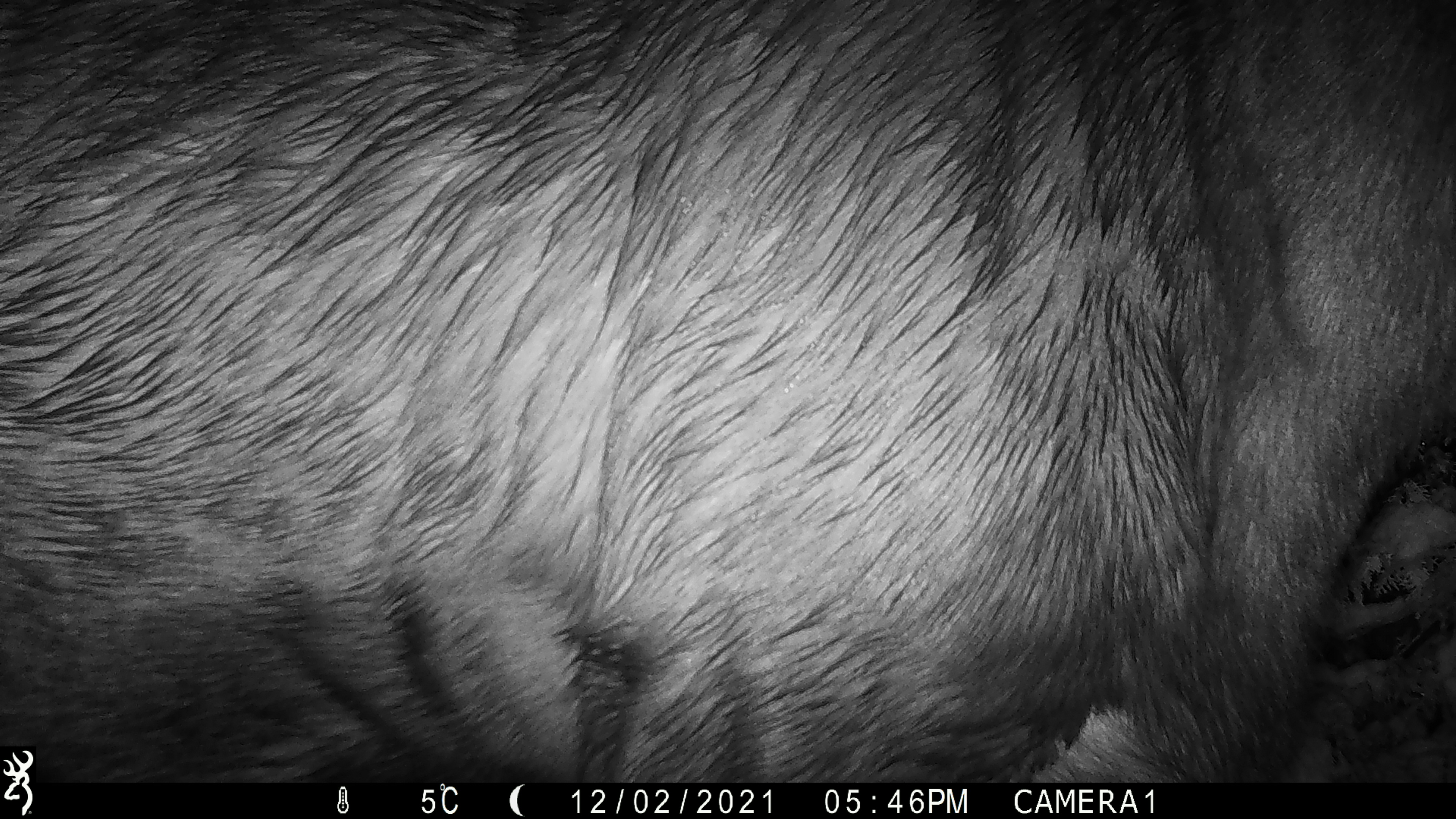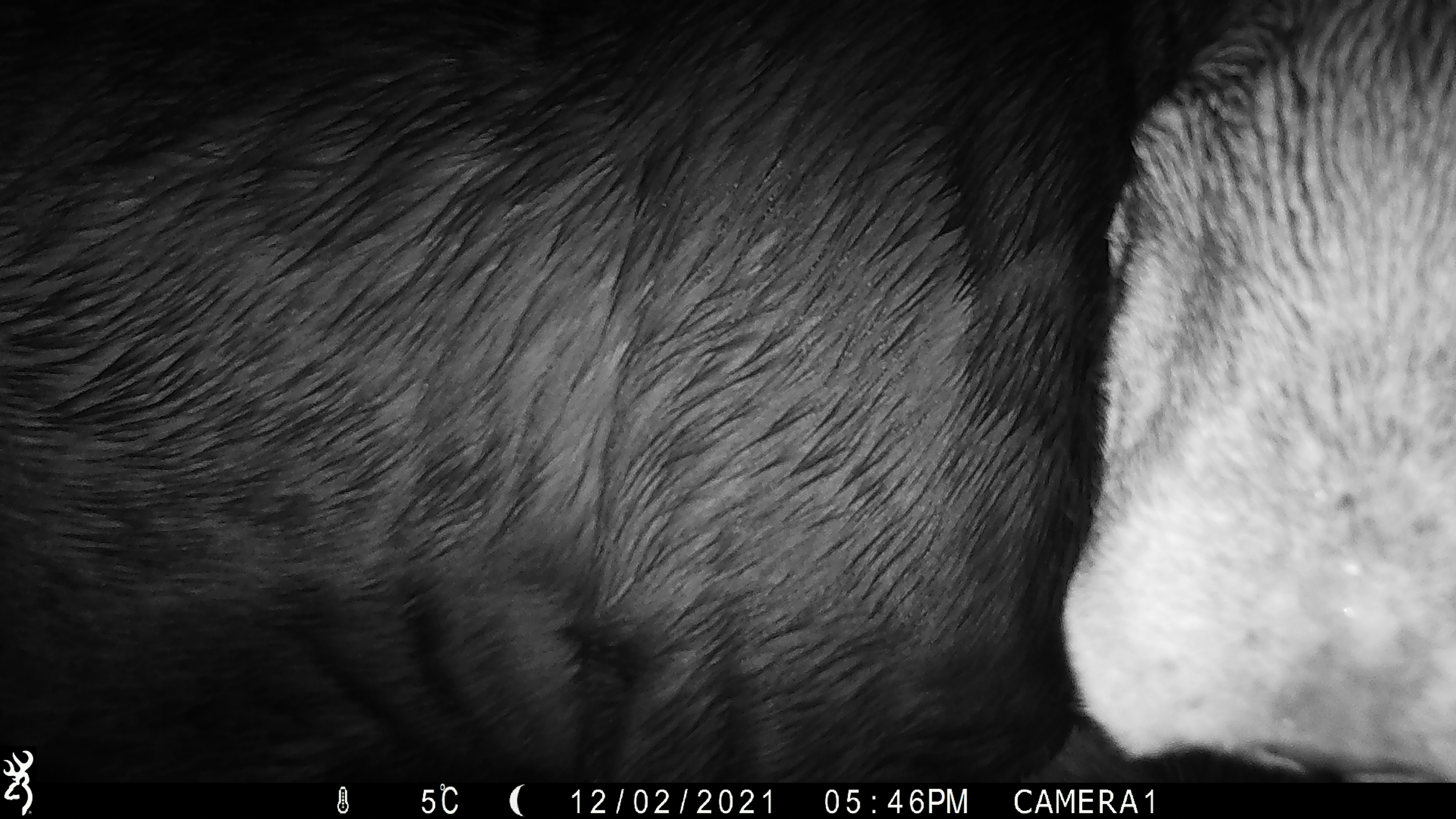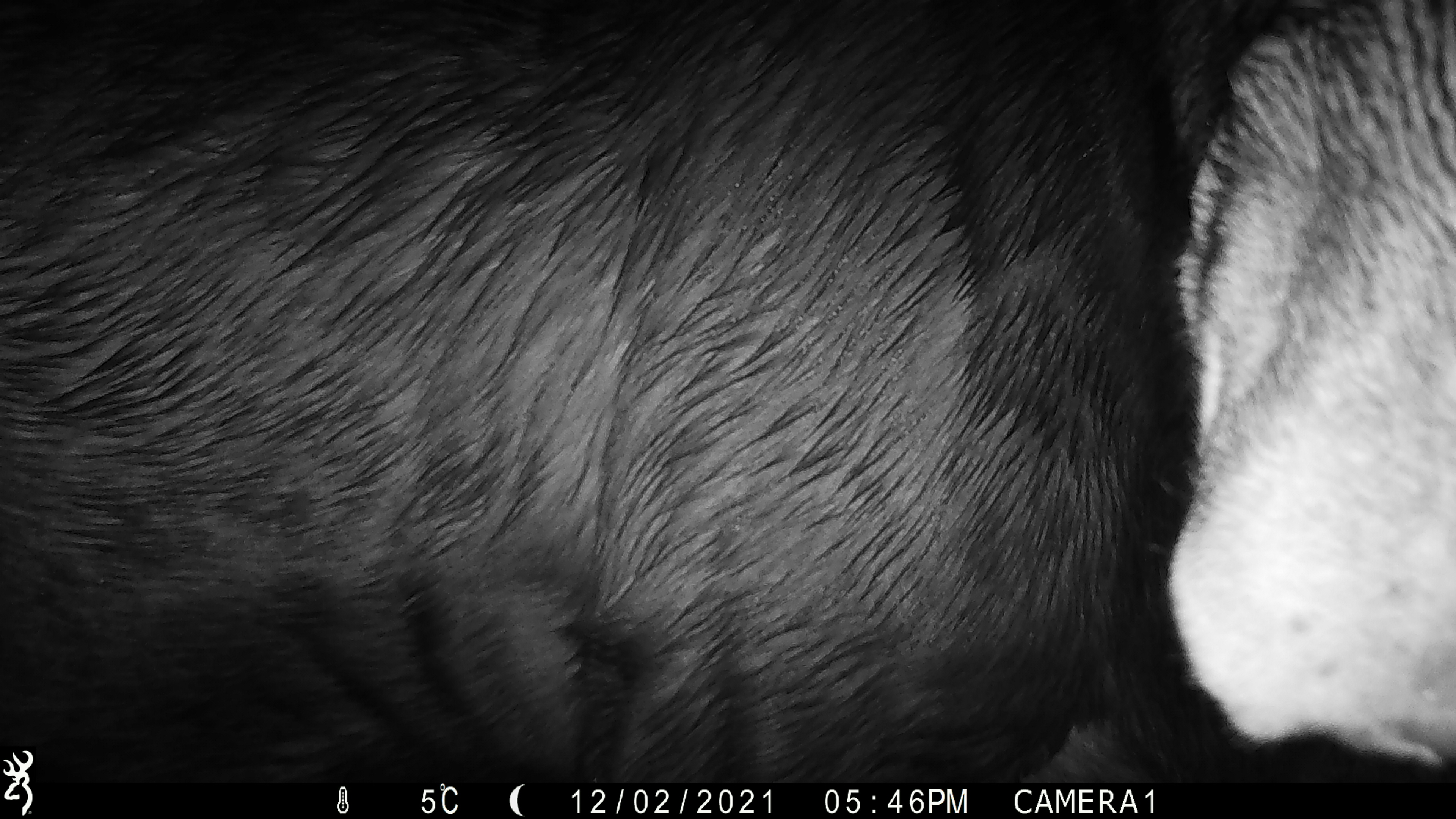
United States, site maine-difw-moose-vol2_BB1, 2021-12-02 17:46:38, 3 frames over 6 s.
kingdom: Animalia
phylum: Chordata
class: Mammalia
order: Artiodactyla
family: Cervidae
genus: Alces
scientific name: Alces alces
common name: moose